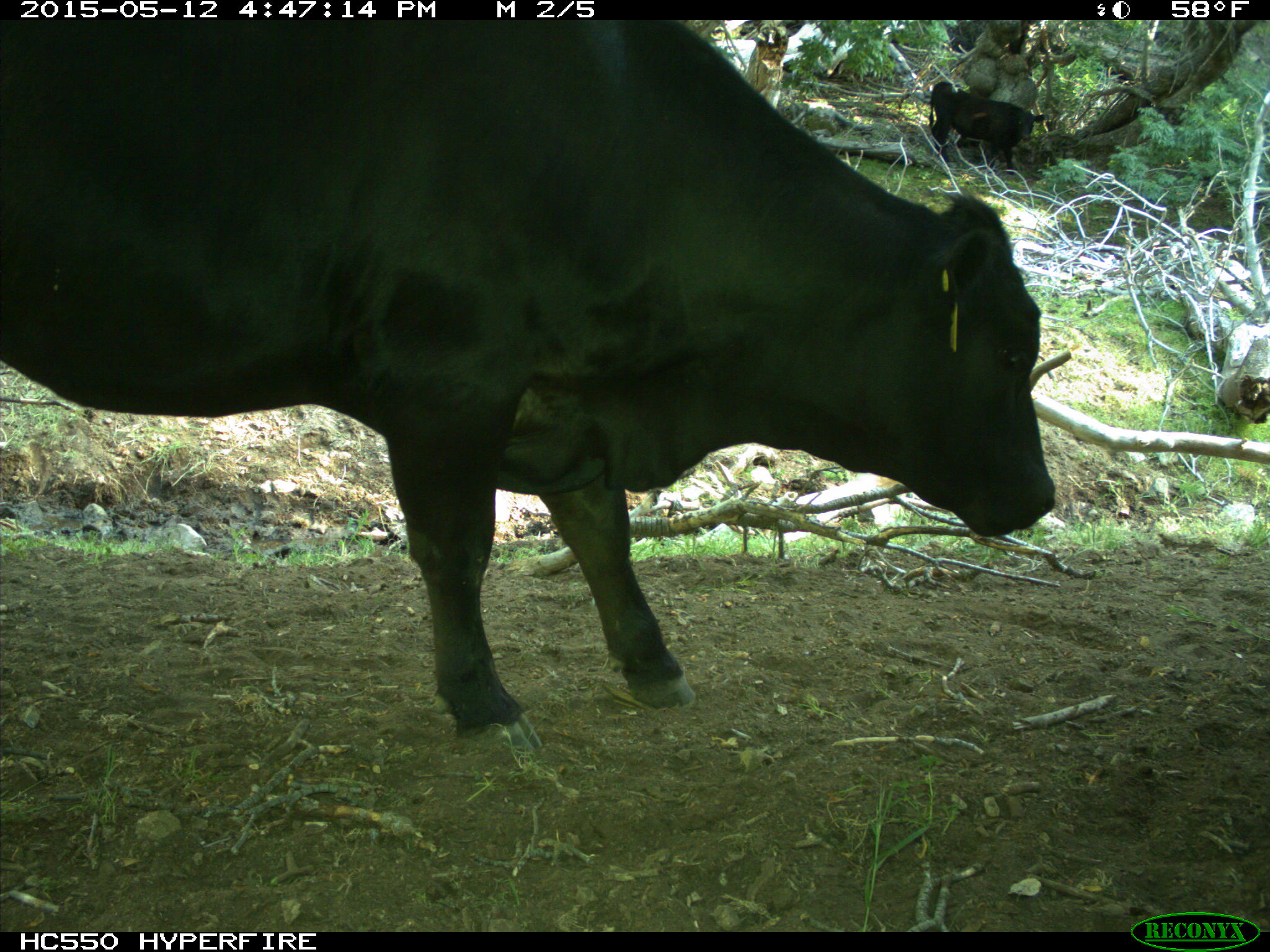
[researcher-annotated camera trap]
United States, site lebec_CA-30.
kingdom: Animalia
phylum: Chordata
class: Mammalia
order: Artiodactyla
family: Bovidae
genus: Bos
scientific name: Bos taurus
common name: domestic cow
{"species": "Bos taurus (domestic cow)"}